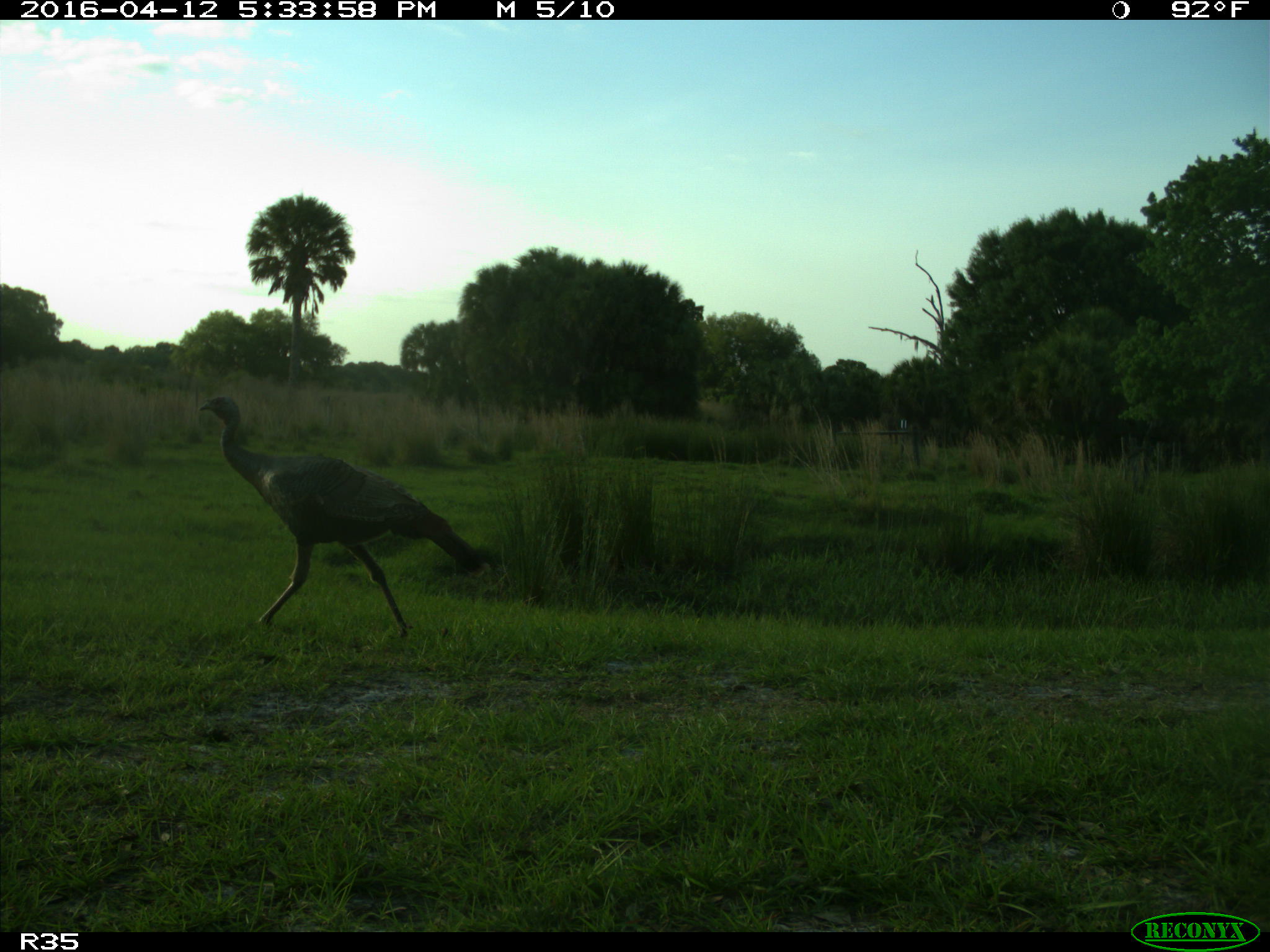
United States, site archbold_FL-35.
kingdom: Animalia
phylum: Chordata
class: Aves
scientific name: Aves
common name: birds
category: unidentified bird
Unidentified bird (birds) (Aves).